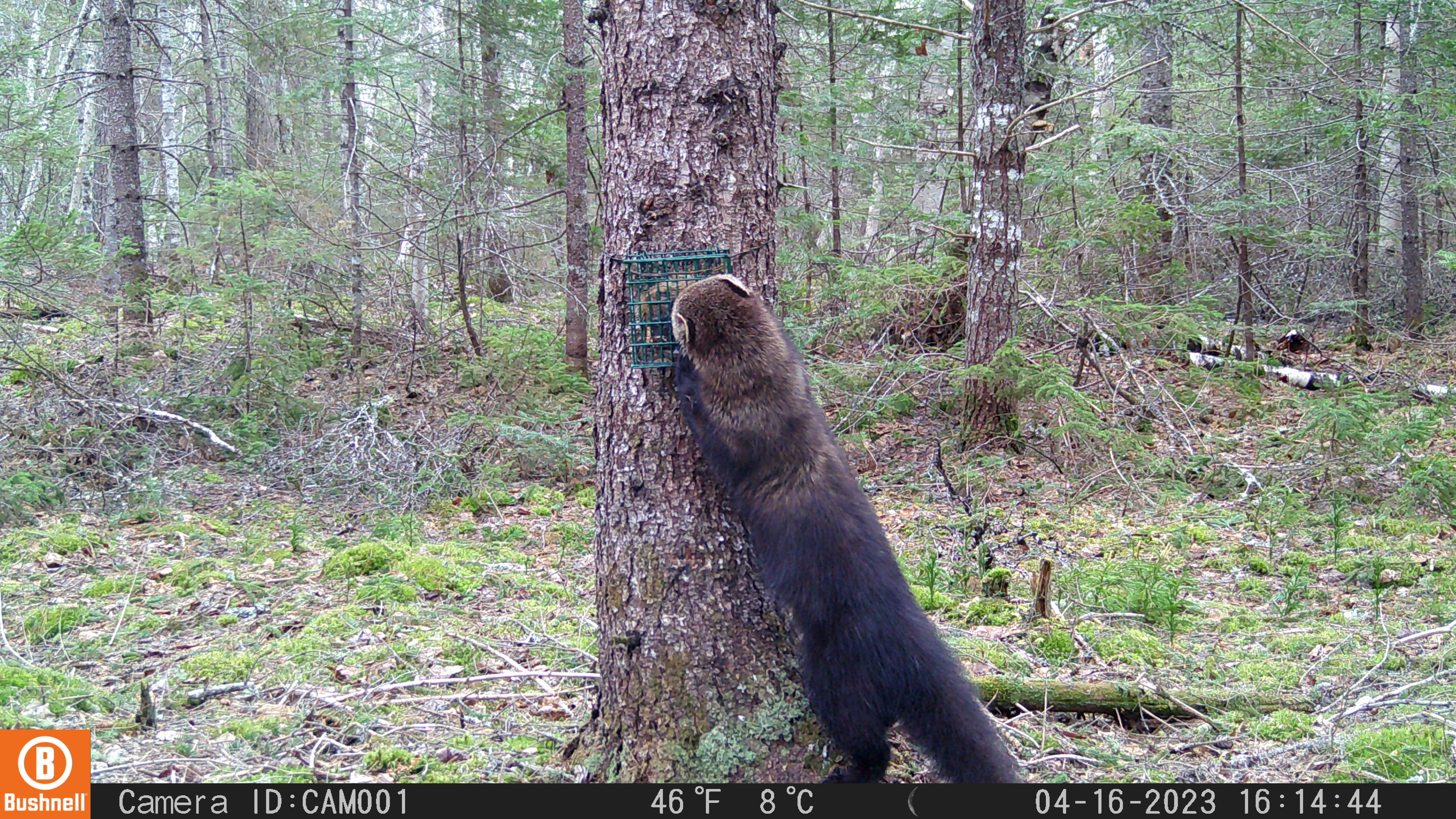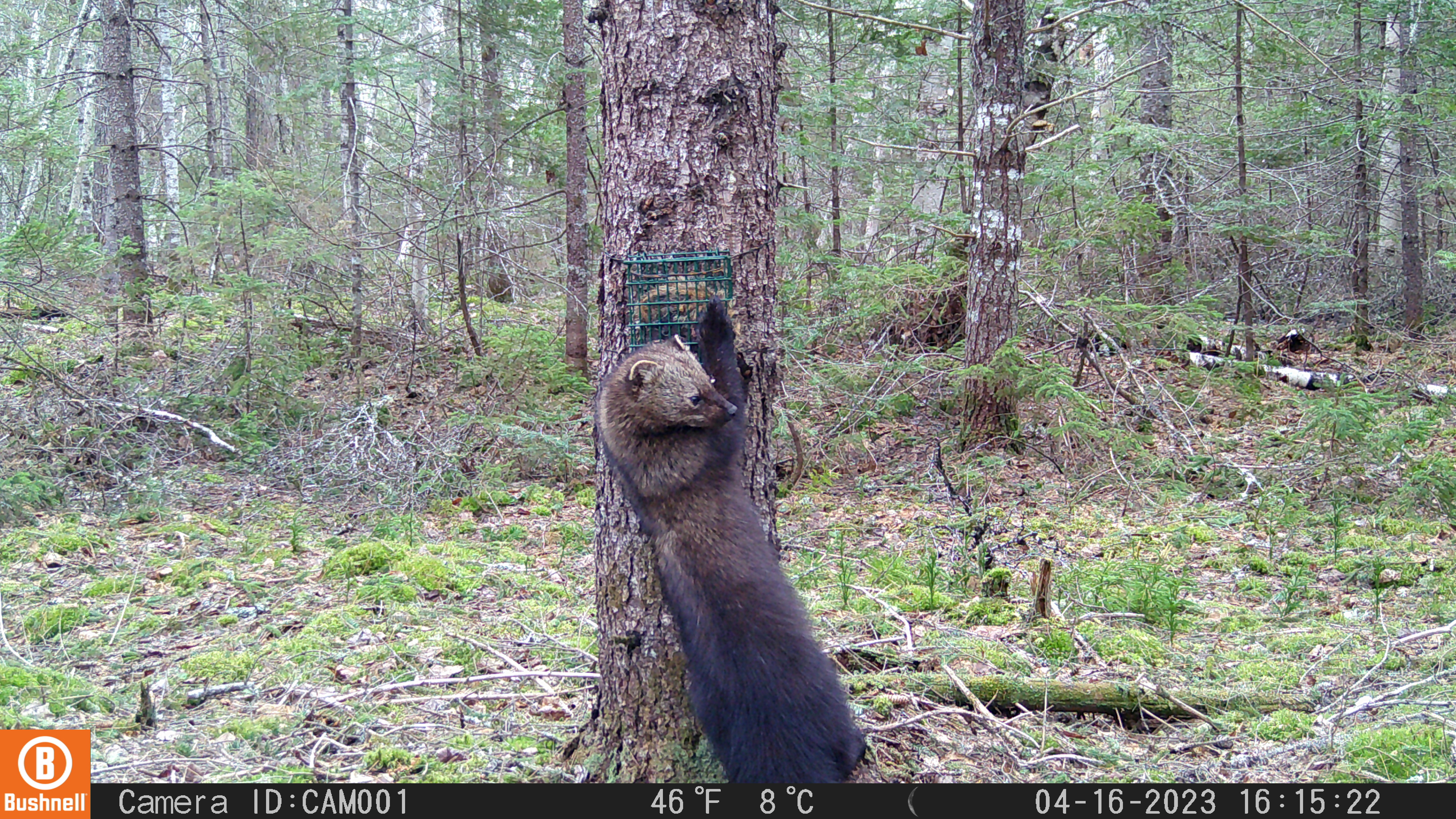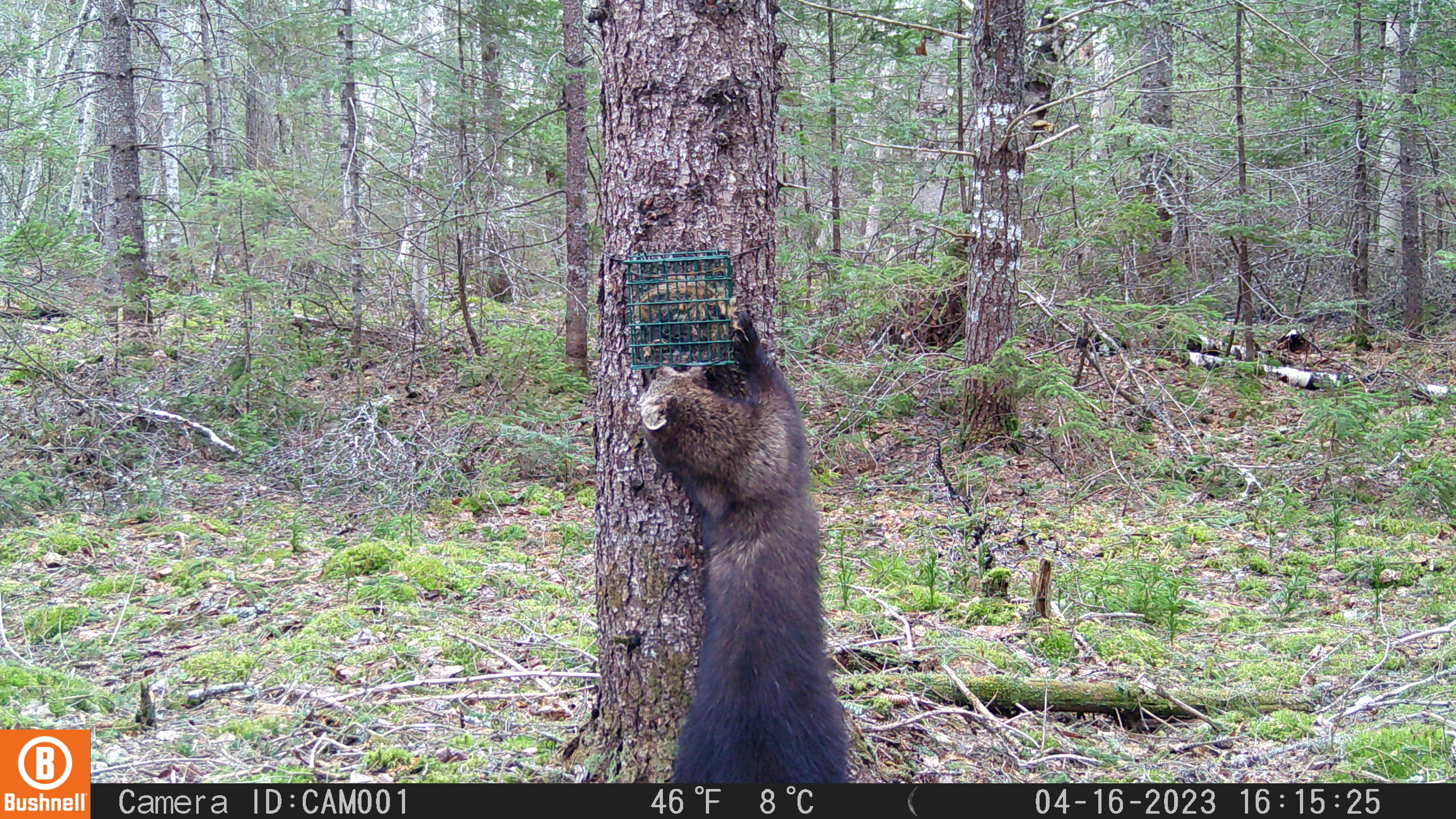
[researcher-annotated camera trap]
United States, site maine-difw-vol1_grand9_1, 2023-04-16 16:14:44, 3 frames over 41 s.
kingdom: Animalia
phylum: Chordata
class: Mammalia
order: Carnivora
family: Mustelidae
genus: Pekania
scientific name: Pekania pennanti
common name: fisher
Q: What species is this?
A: Fisher (Pekania pennanti).